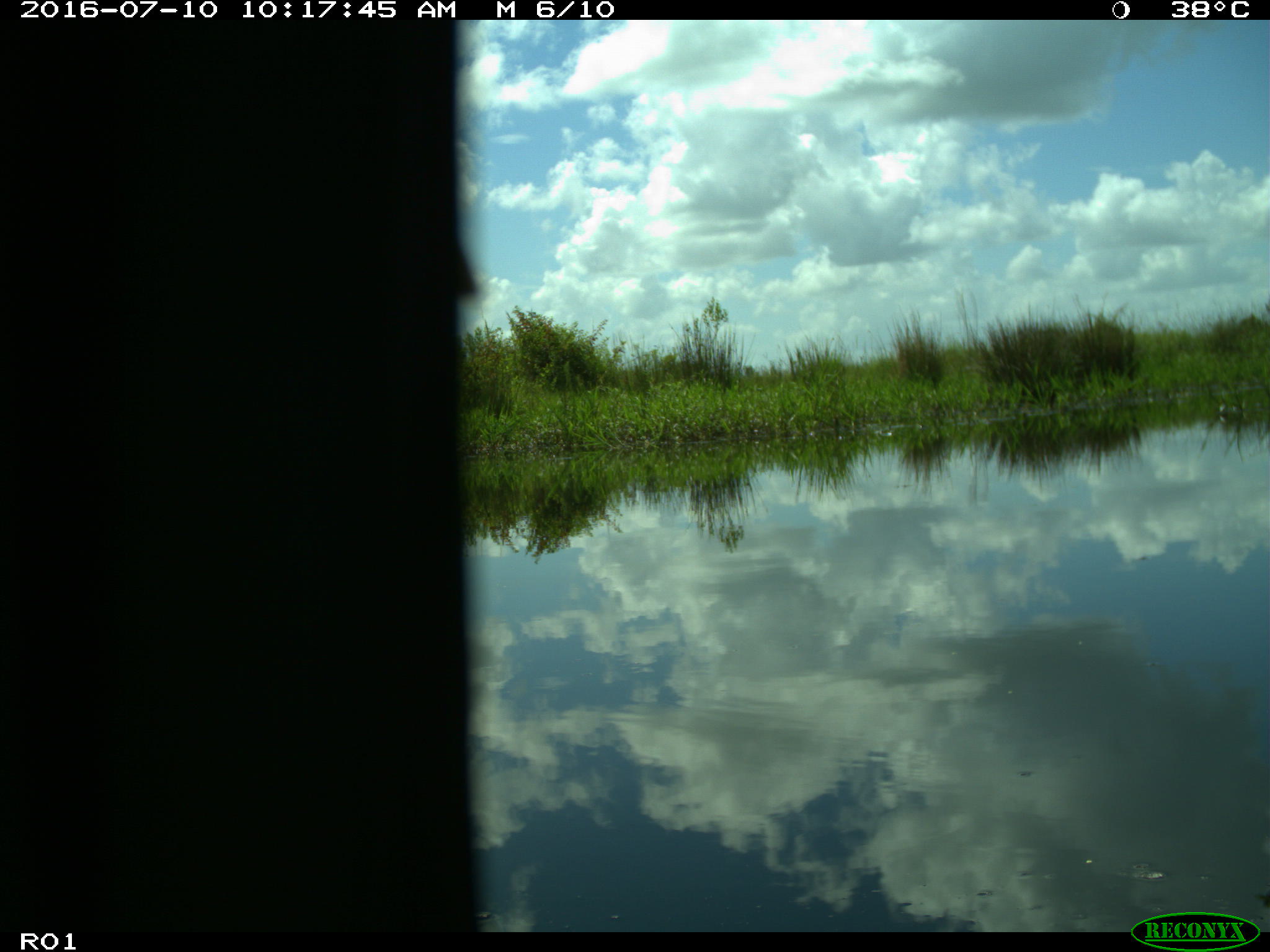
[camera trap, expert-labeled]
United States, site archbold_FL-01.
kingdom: Animalia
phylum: Chordata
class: Aves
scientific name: Aves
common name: birds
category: unidentified bird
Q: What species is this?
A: Unidentified bird (birds) (Aves).